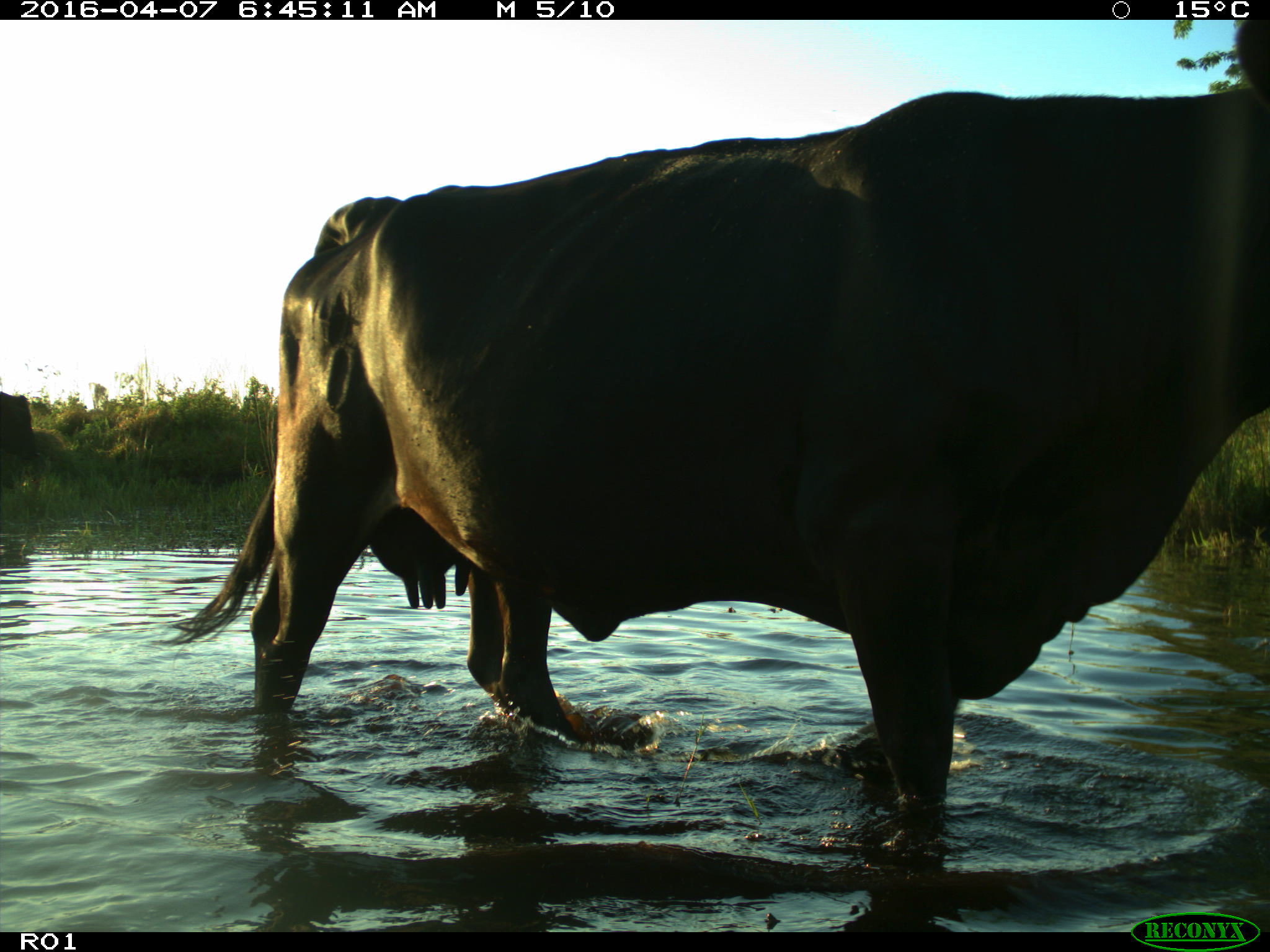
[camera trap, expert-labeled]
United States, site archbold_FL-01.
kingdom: Animalia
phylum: Chordata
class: Mammalia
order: Artiodactyla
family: Bovidae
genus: Bos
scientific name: Bos taurus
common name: domestic cow